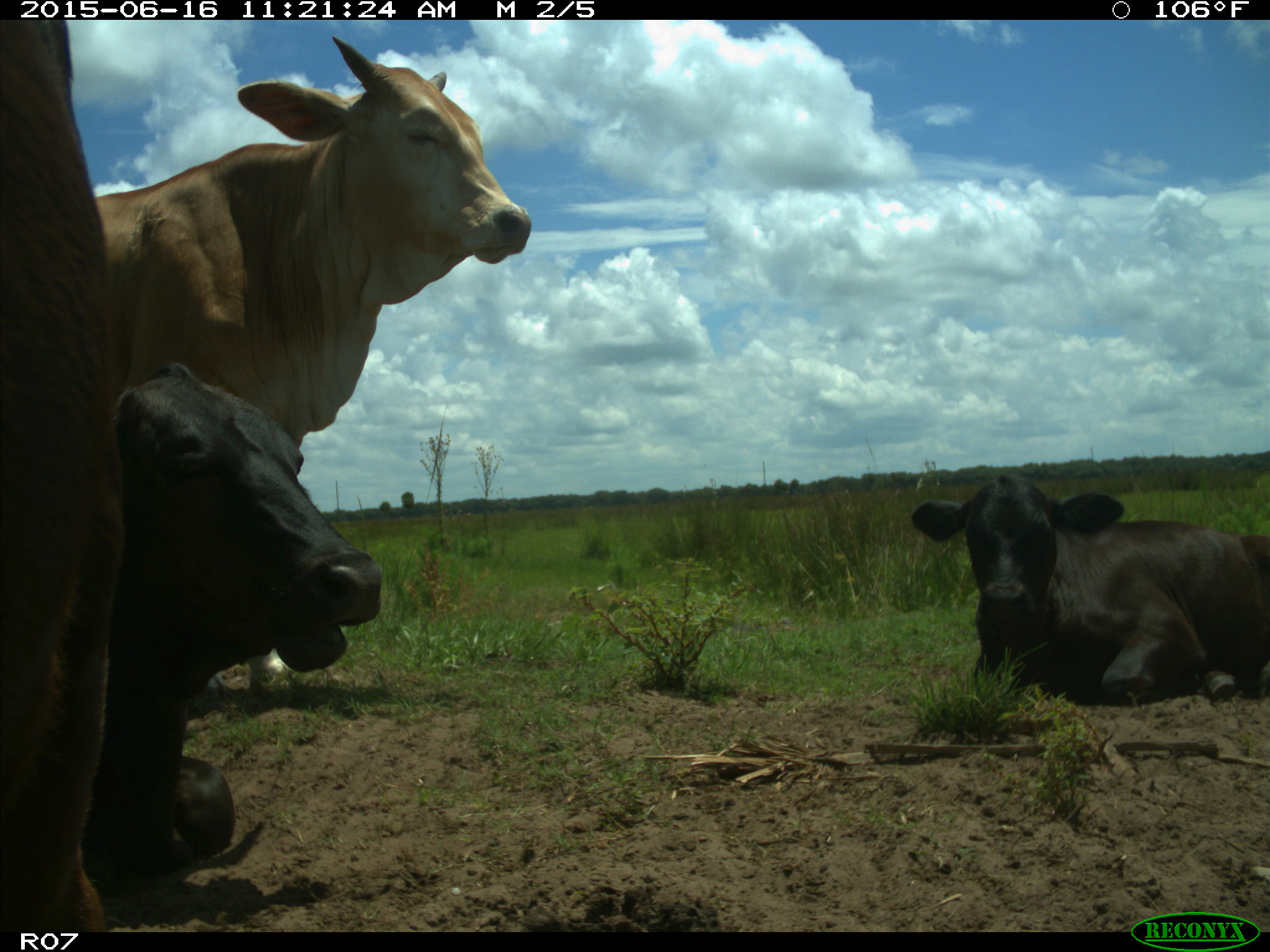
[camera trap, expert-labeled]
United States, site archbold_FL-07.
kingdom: Animalia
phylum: Chordata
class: Mammalia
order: Artiodactyla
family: Bovidae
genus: Bos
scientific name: Bos taurus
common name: domestic cow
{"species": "Bos taurus (domestic cow)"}